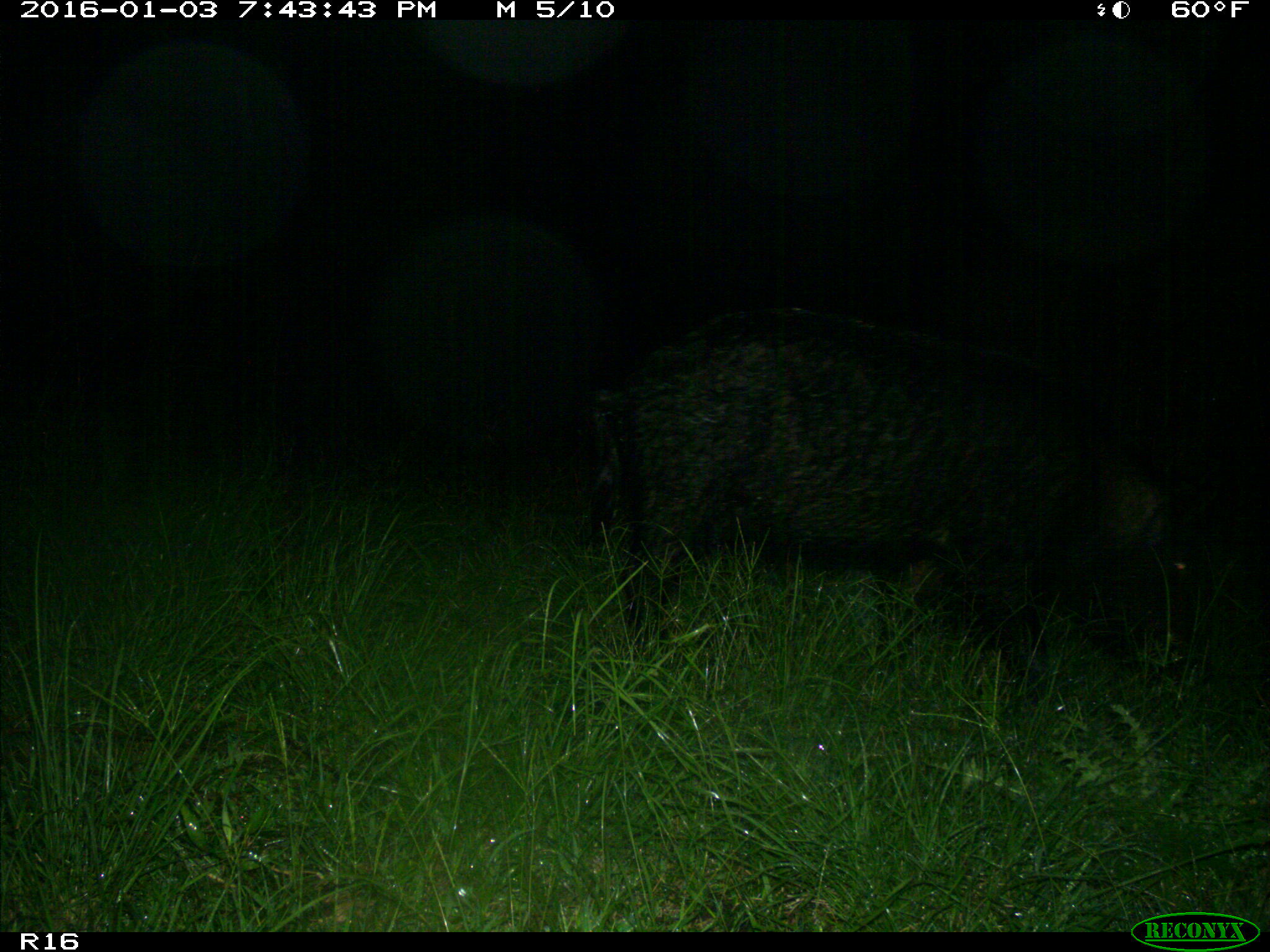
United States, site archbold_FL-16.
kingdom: Animalia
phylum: Chordata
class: Mammalia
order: Artiodactyla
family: Suidae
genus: Sus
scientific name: Sus scrofa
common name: wild boar